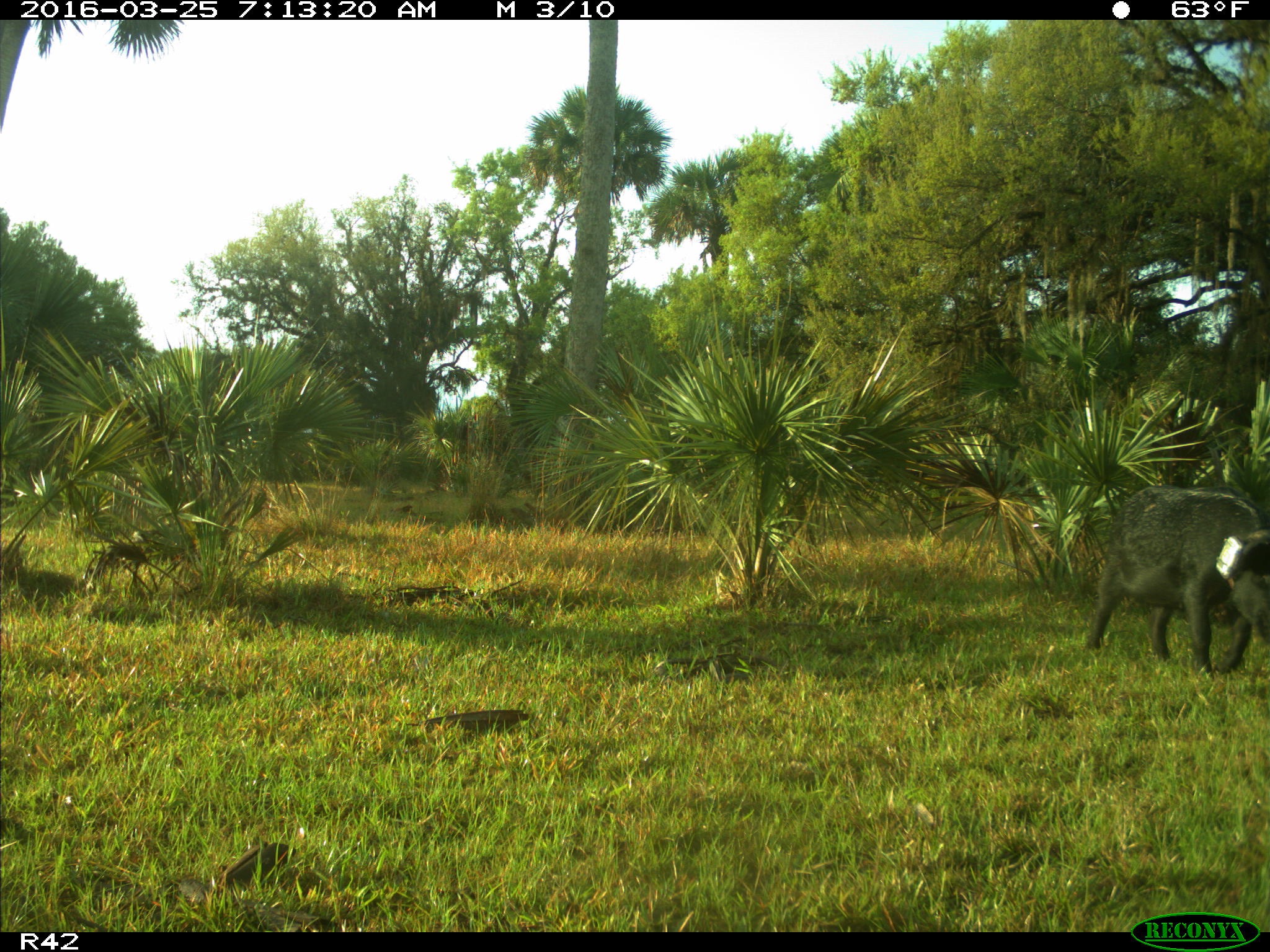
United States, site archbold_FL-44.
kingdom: Animalia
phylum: Chordata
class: Mammalia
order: Artiodactyla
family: Suidae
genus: Sus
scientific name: Sus scrofa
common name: wild boar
Sus scrofa (wild boar).